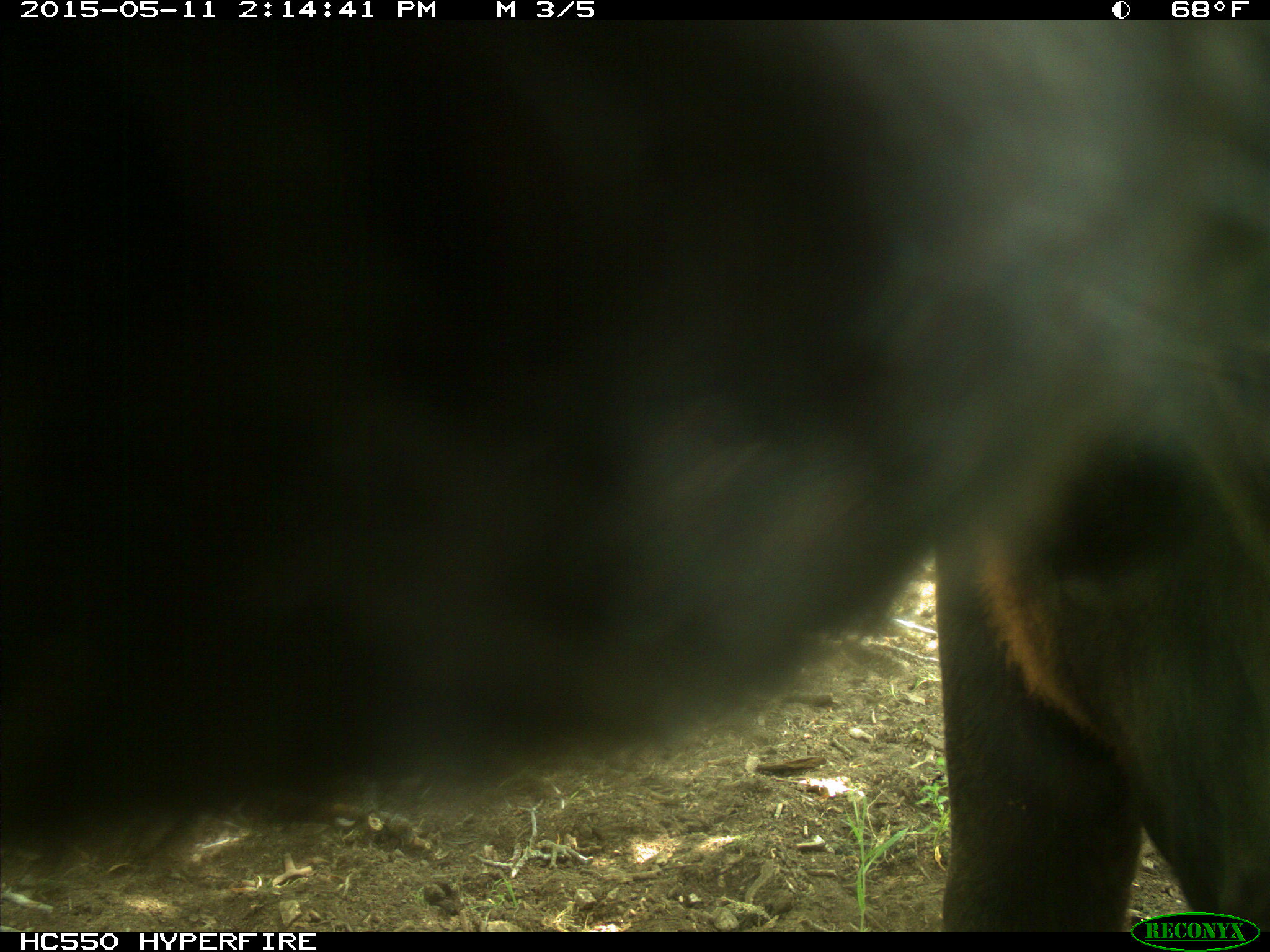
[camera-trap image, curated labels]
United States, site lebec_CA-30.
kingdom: Animalia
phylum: Chordata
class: Mammalia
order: Artiodactyla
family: Bovidae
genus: Bos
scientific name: Bos taurus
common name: domestic cow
Bos taurus (domestic cow).